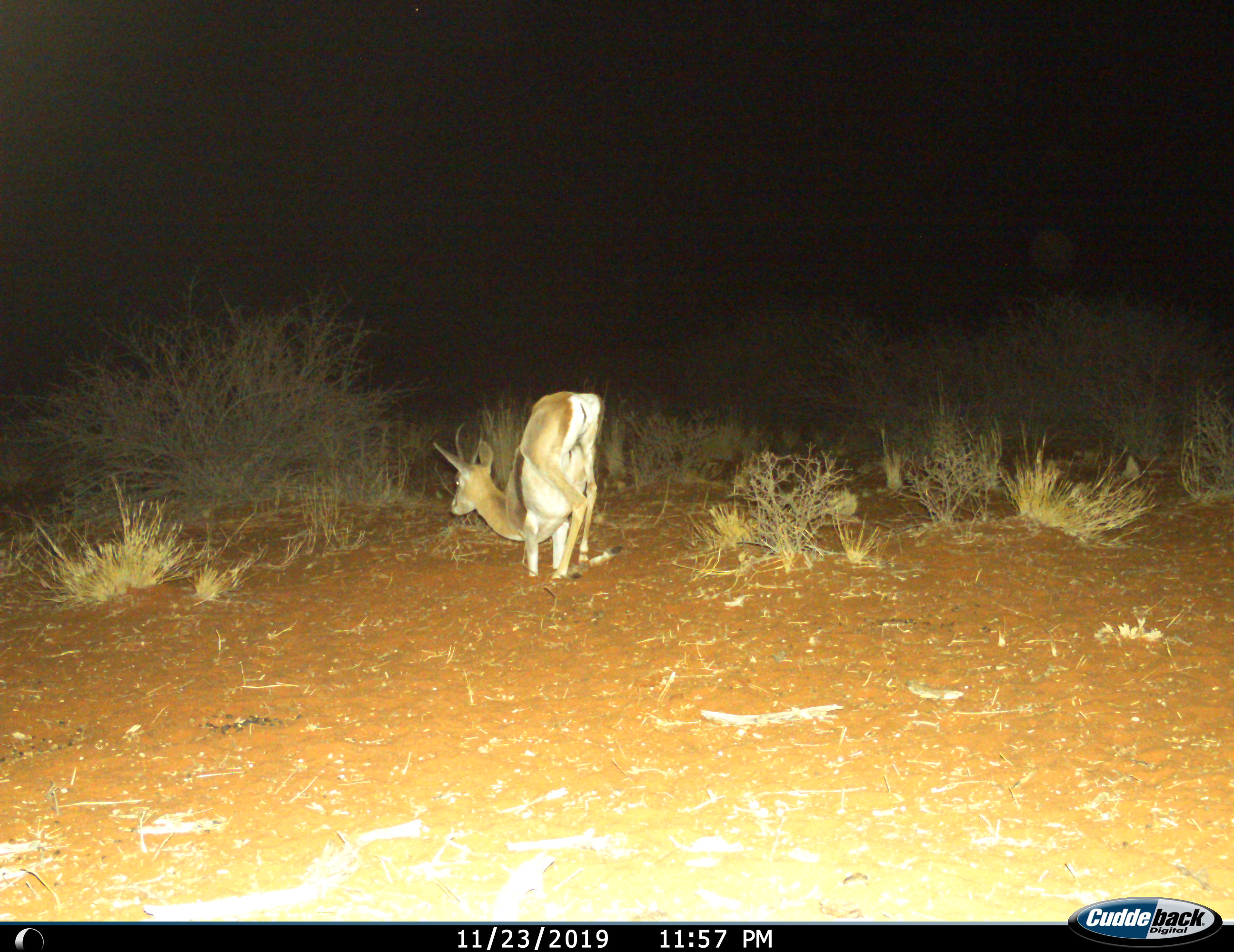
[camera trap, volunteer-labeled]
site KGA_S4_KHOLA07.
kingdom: Animalia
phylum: Chordata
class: Mammalia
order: Artiodactyla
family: Bovidae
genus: Antidorcas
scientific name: Antidorcas marsupialis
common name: springbok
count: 1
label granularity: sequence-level